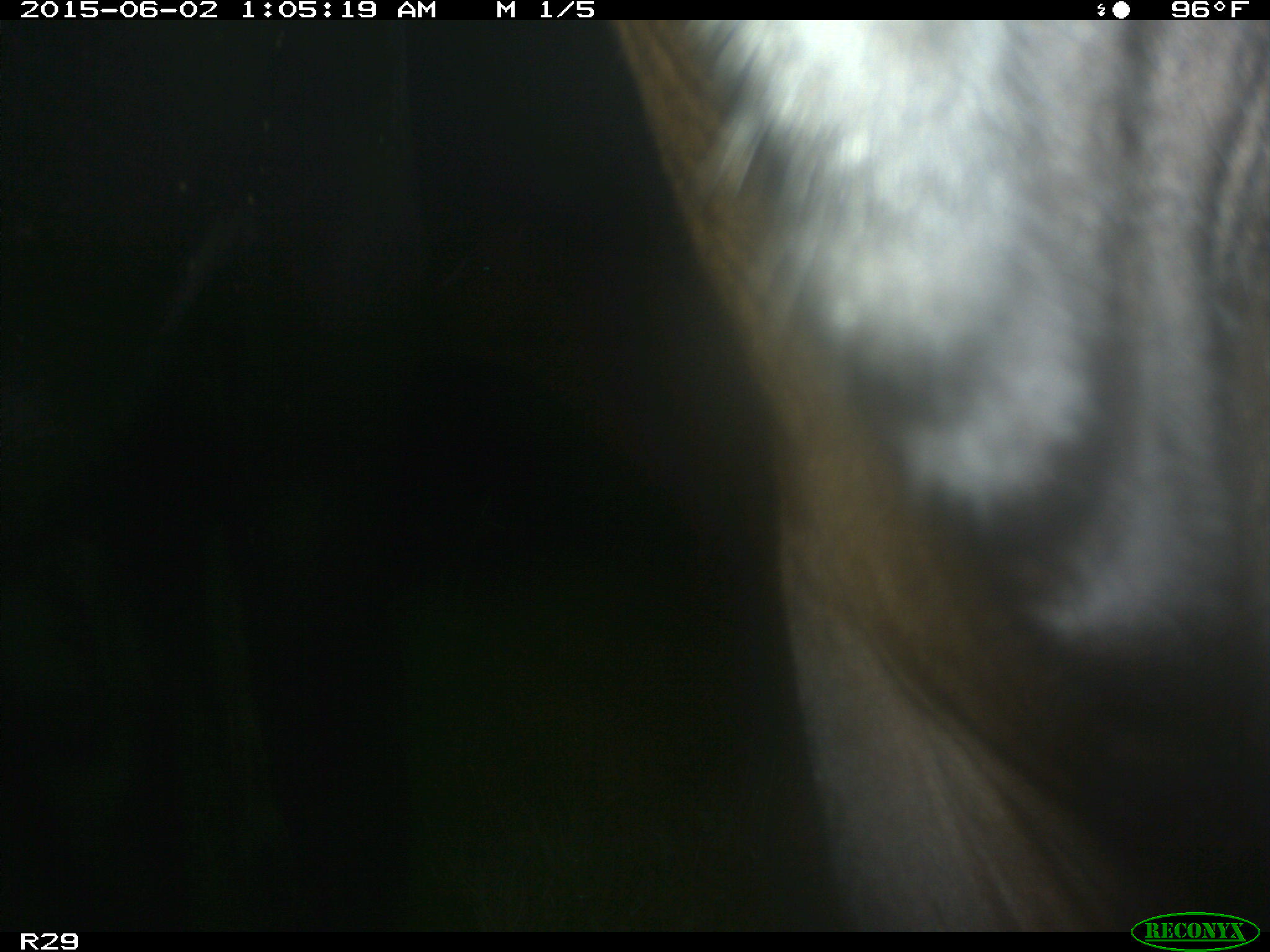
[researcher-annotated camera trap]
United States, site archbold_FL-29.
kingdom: Animalia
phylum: Chordata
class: Mammalia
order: Artiodactyla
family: Bovidae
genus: Bos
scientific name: Bos taurus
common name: domestic cow